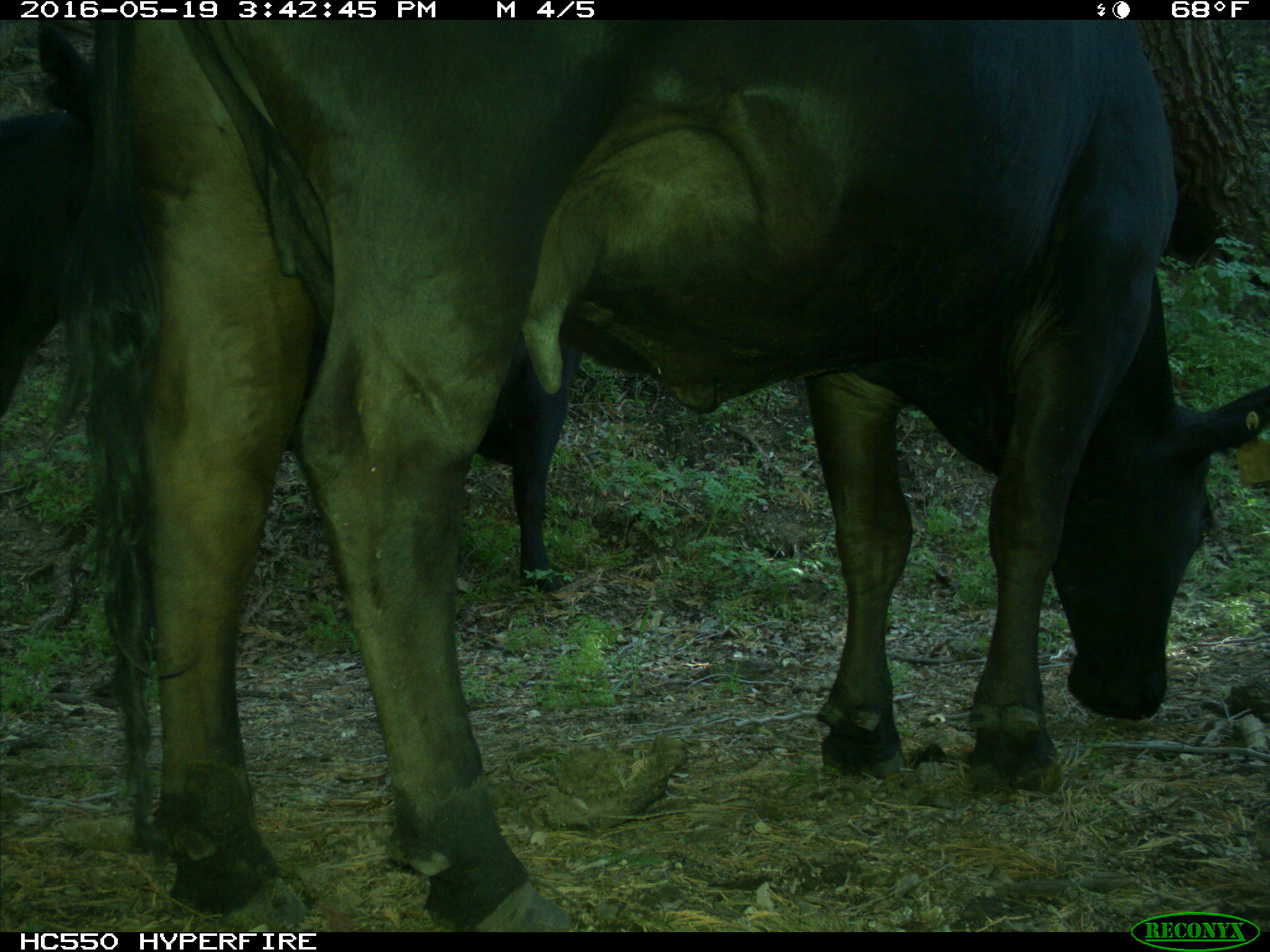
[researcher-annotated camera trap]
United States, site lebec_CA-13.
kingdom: Animalia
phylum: Chordata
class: Mammalia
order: Artiodactyla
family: Bovidae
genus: Bos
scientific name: Bos taurus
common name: domestic cow